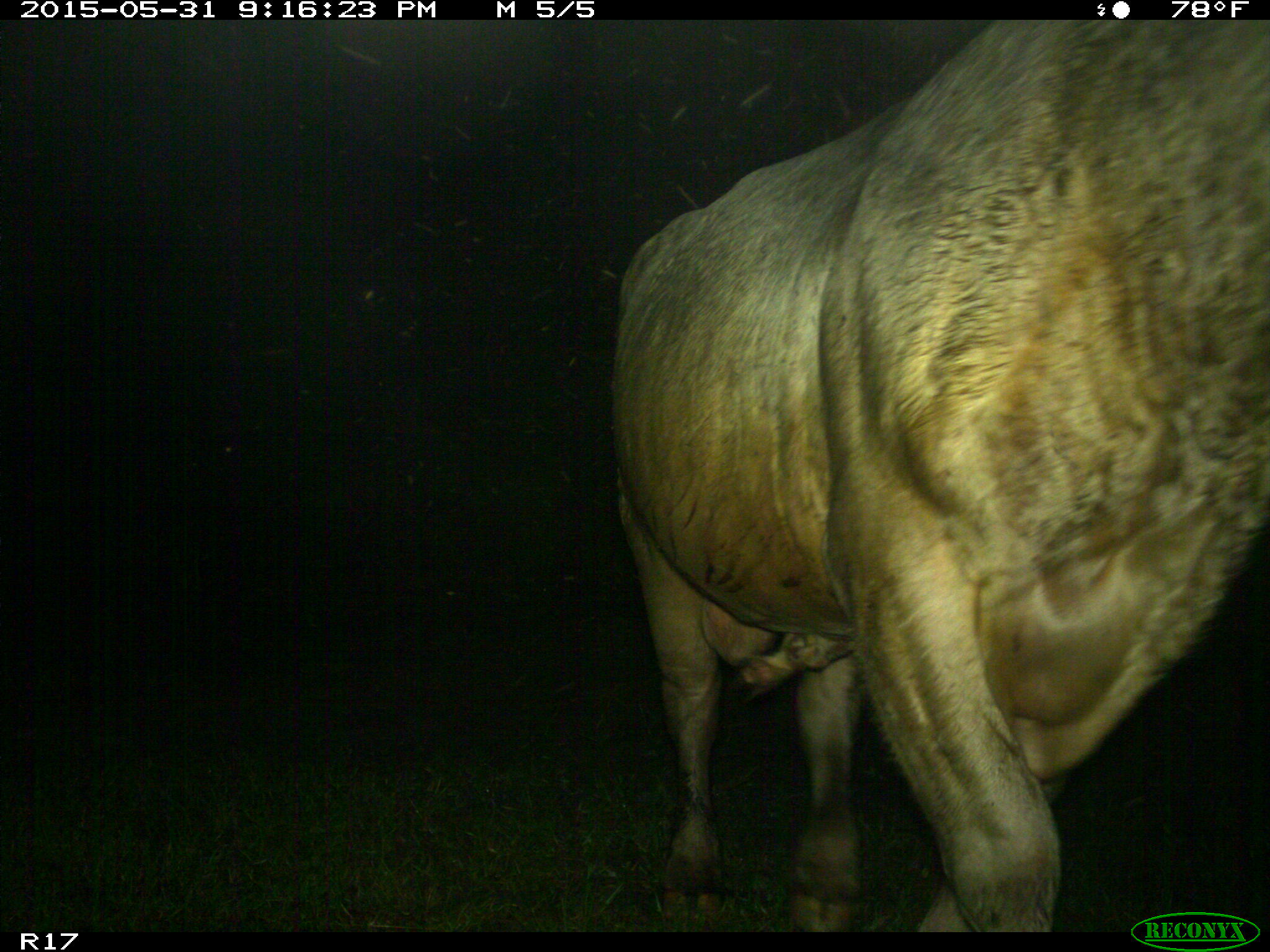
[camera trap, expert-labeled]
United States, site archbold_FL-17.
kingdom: Animalia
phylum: Chordata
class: Mammalia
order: Artiodactyla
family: Bovidae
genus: Bos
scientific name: Bos taurus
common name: domestic cow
Bos taurus (domestic cow).